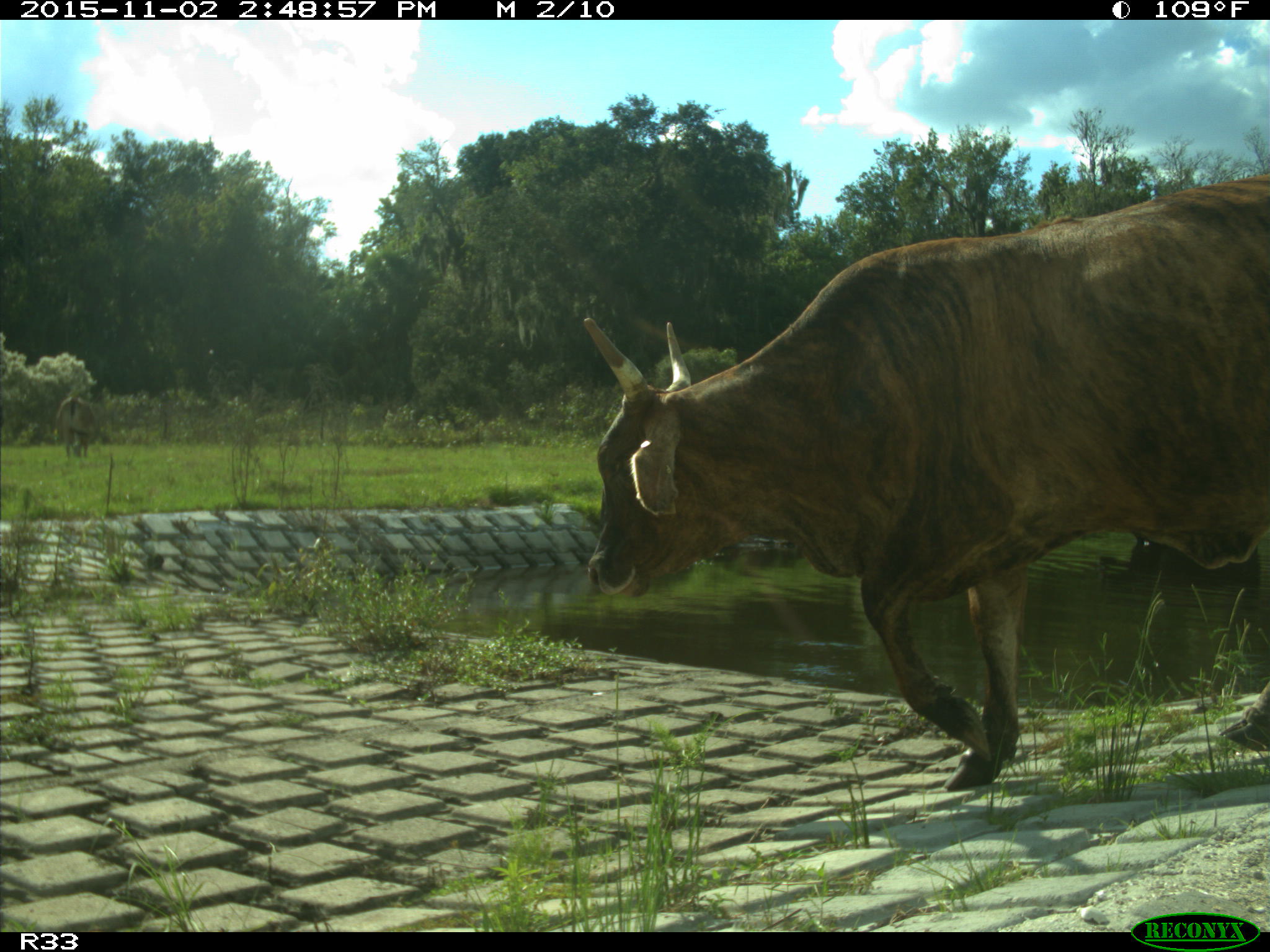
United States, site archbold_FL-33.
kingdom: Animalia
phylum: Chordata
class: Mammalia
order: Artiodactyla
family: Bovidae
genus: Bos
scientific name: Bos taurus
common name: domestic cow